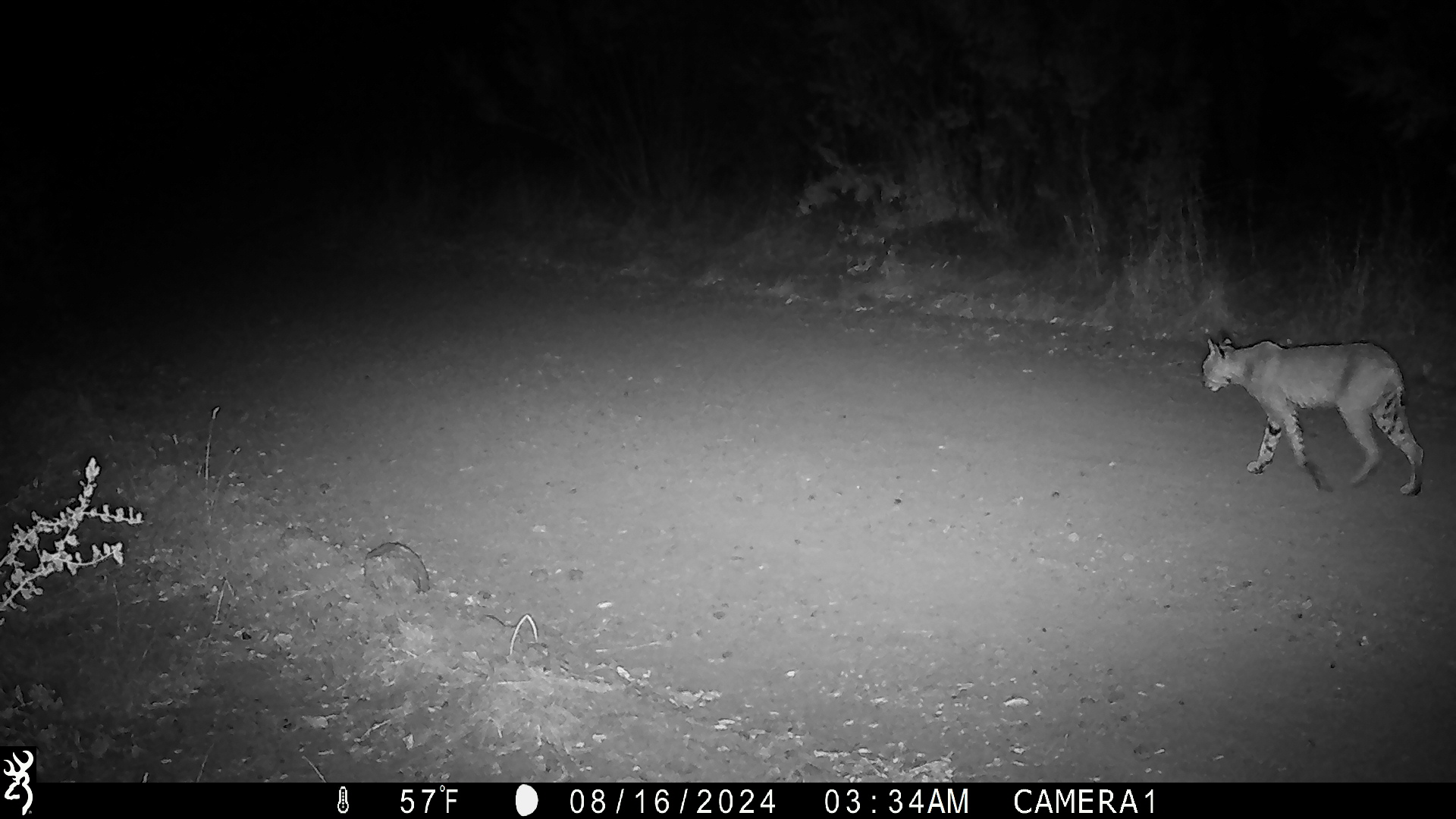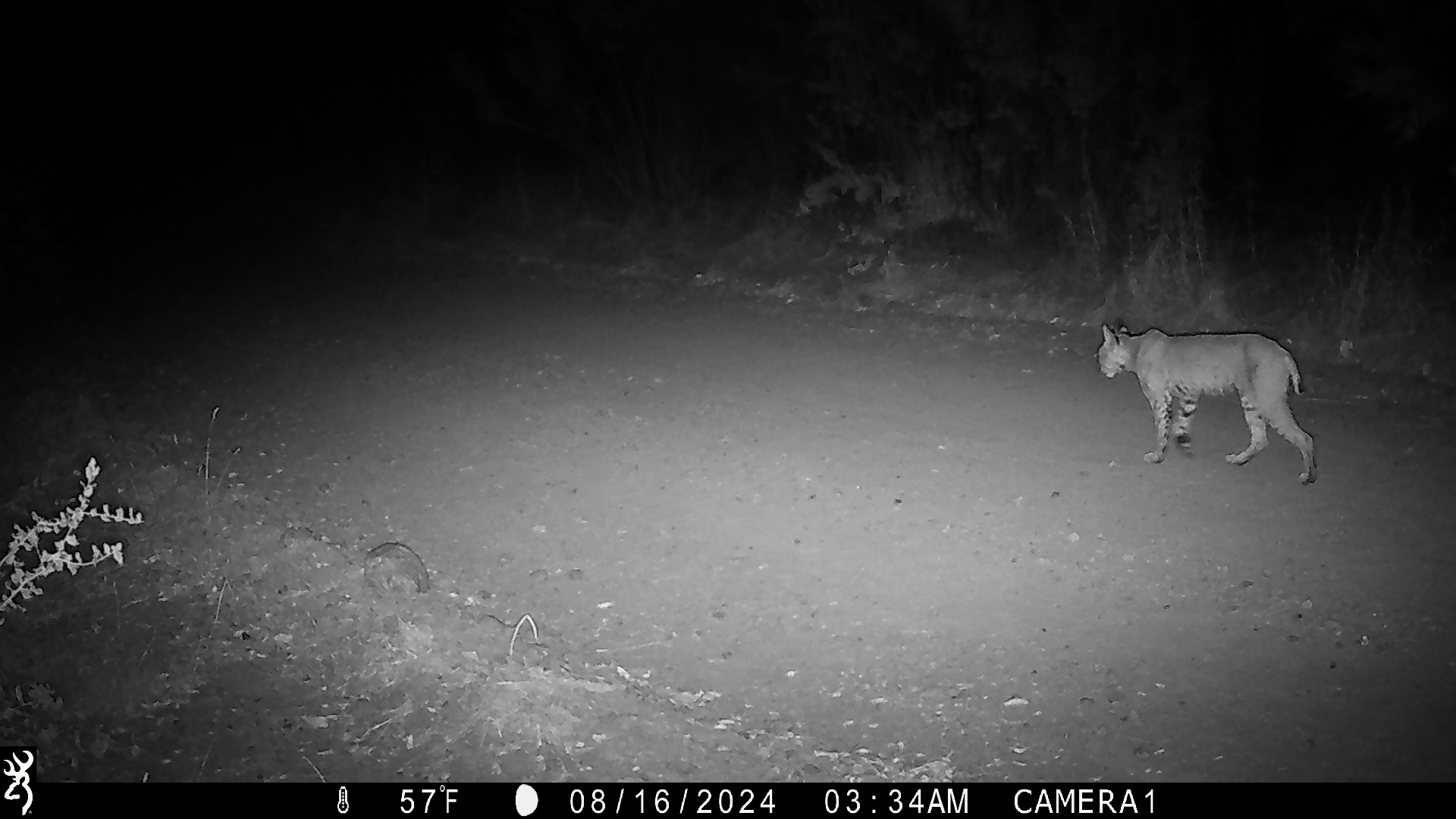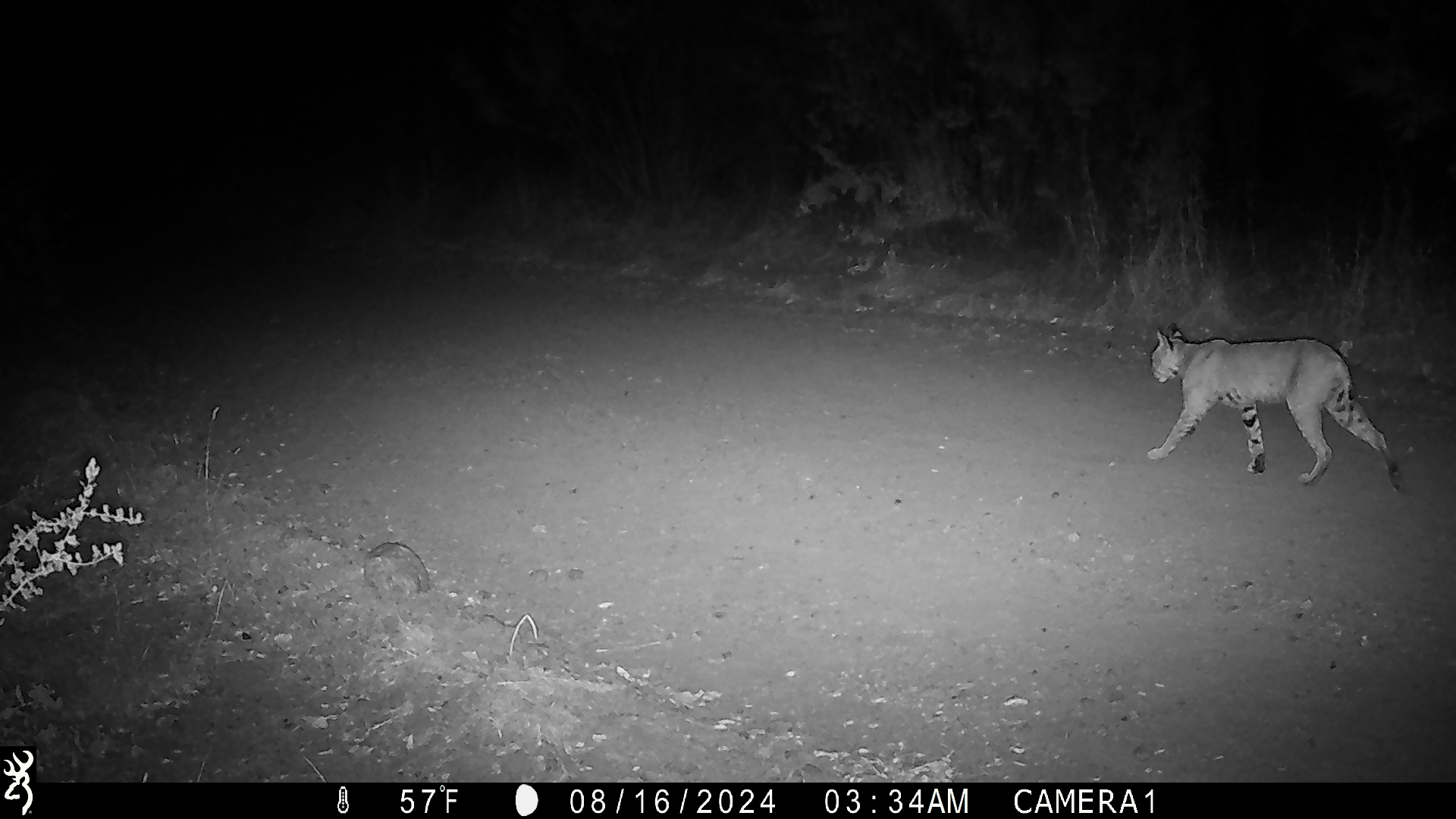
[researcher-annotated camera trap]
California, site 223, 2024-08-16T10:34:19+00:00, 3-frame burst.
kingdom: Animalia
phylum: Chordata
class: Mammalia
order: Carnivora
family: Felidae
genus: Lynx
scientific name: Lynx rufus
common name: bobcat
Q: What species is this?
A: Bobcat (Lynx rufus).